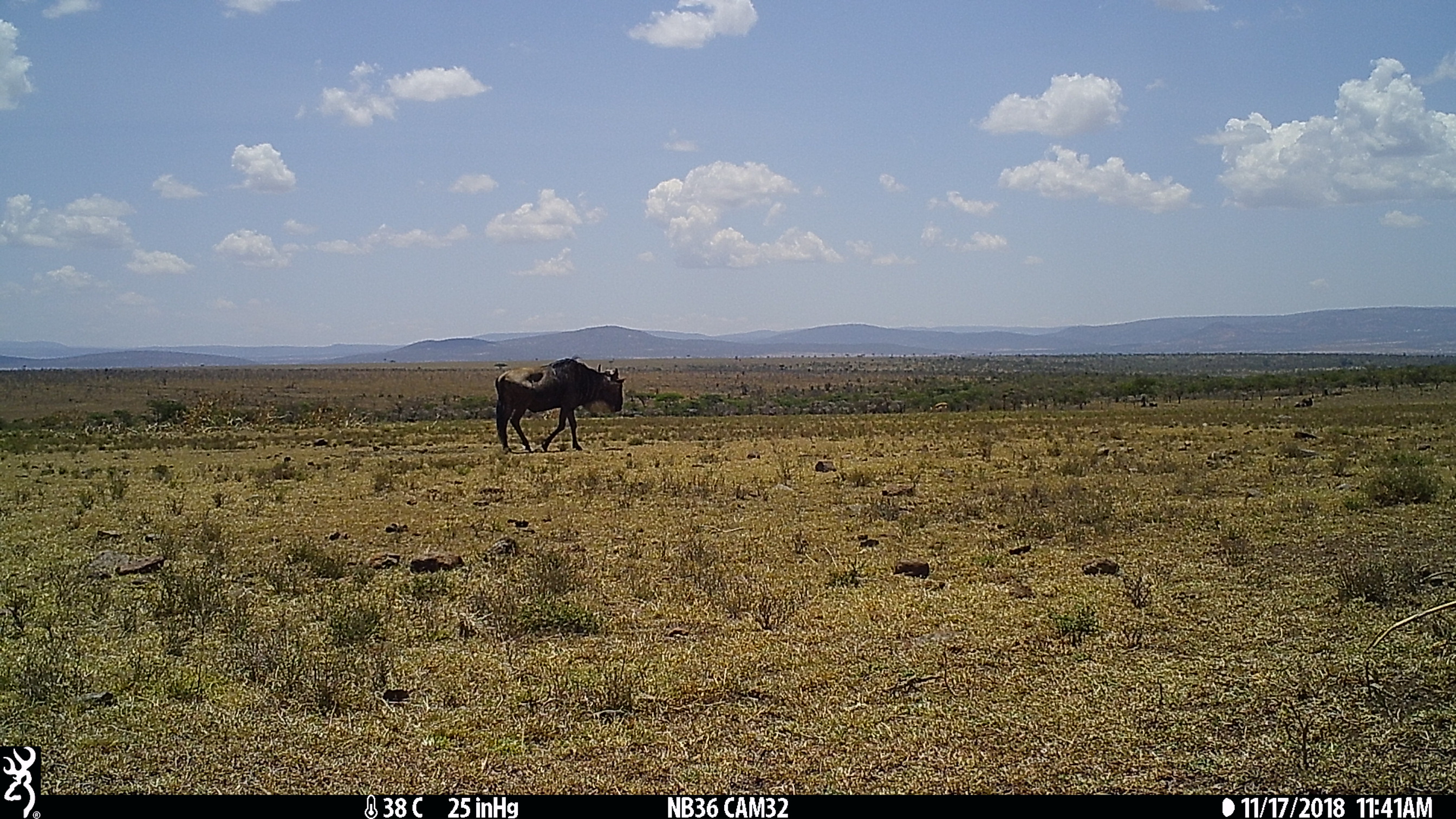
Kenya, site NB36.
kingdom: Animalia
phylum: Chordata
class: Mammalia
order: Artiodactyla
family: Bovidae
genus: Connochaetes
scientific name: Connochaetes taurinus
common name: blue wildebeest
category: wildebeest